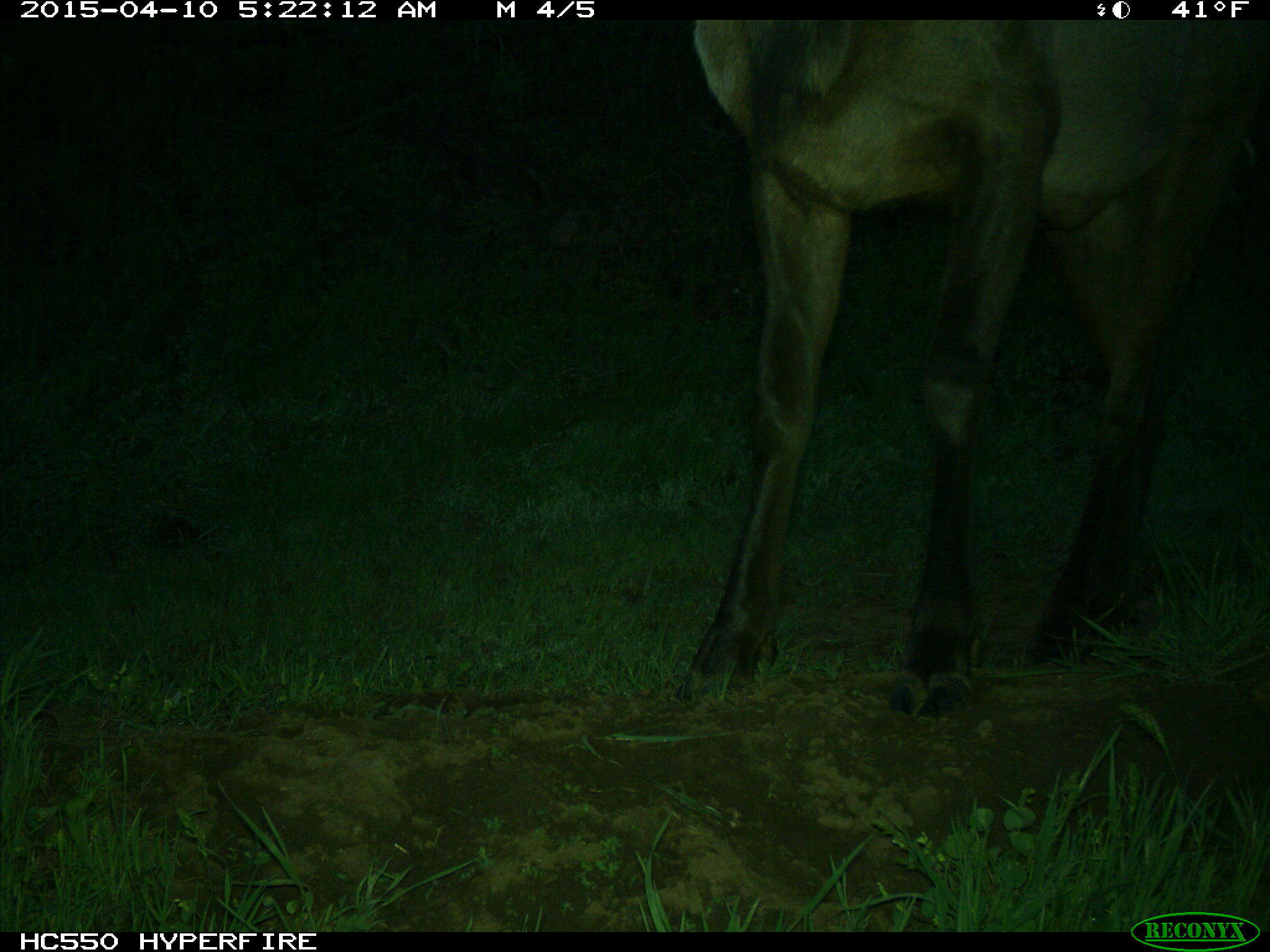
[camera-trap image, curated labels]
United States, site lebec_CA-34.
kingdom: Animalia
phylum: Chordata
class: Mammalia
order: Artiodactyla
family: Cervidae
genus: Cervus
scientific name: Cervus canadensis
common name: elk